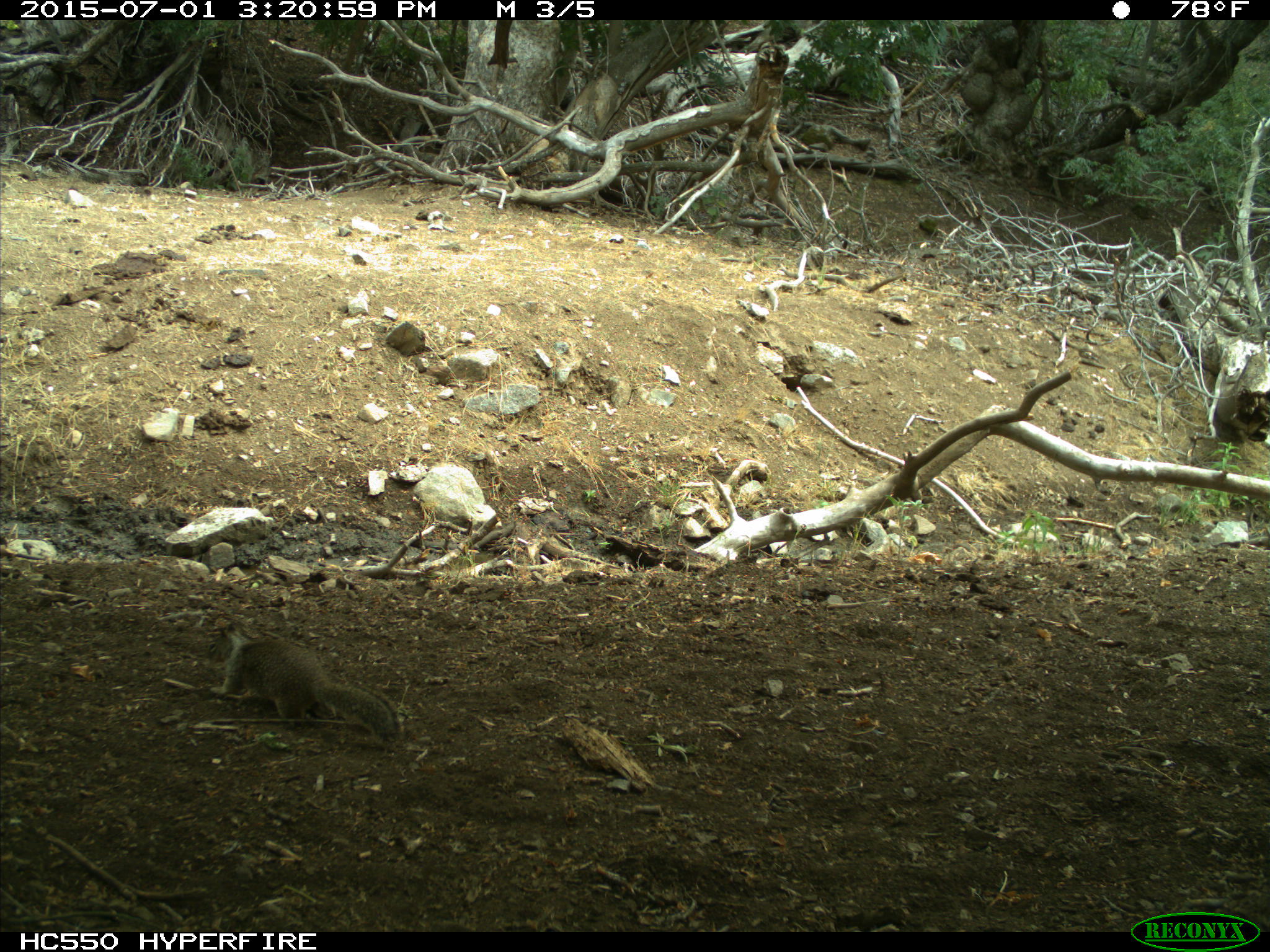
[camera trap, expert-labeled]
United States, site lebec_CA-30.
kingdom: Animalia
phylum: Chordata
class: Mammalia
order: Rodentia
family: Sciuridae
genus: Otospermophilus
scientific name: Otospermophilus beecheyi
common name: california ground squirrel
Otospermophilus beecheyi (california ground squirrel).